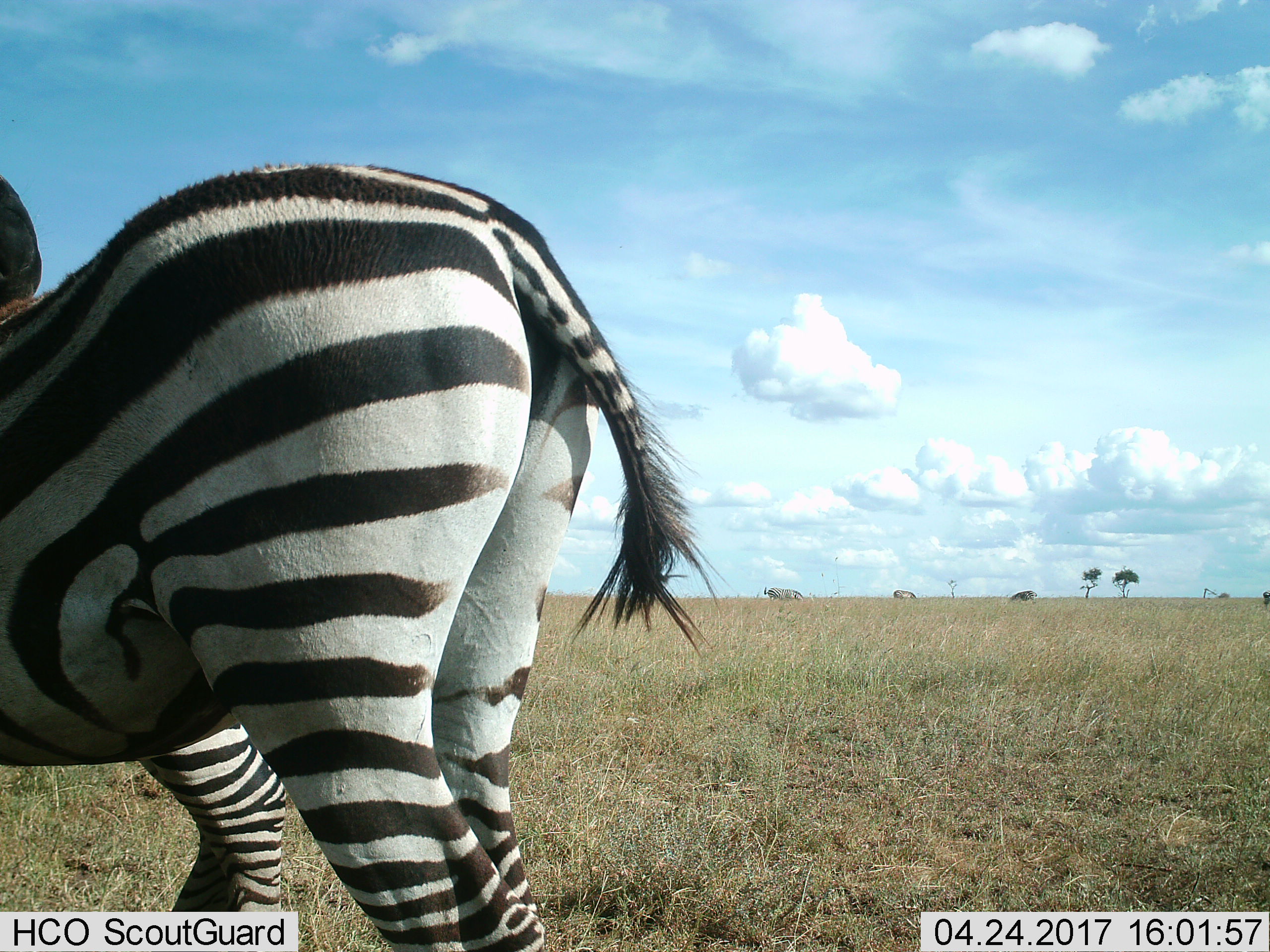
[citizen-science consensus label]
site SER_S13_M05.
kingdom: Animalia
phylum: Chordata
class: Mammalia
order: Perissodactyla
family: Equidae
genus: Equus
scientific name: Equus quagga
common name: plains zebra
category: zebraplains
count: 3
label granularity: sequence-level